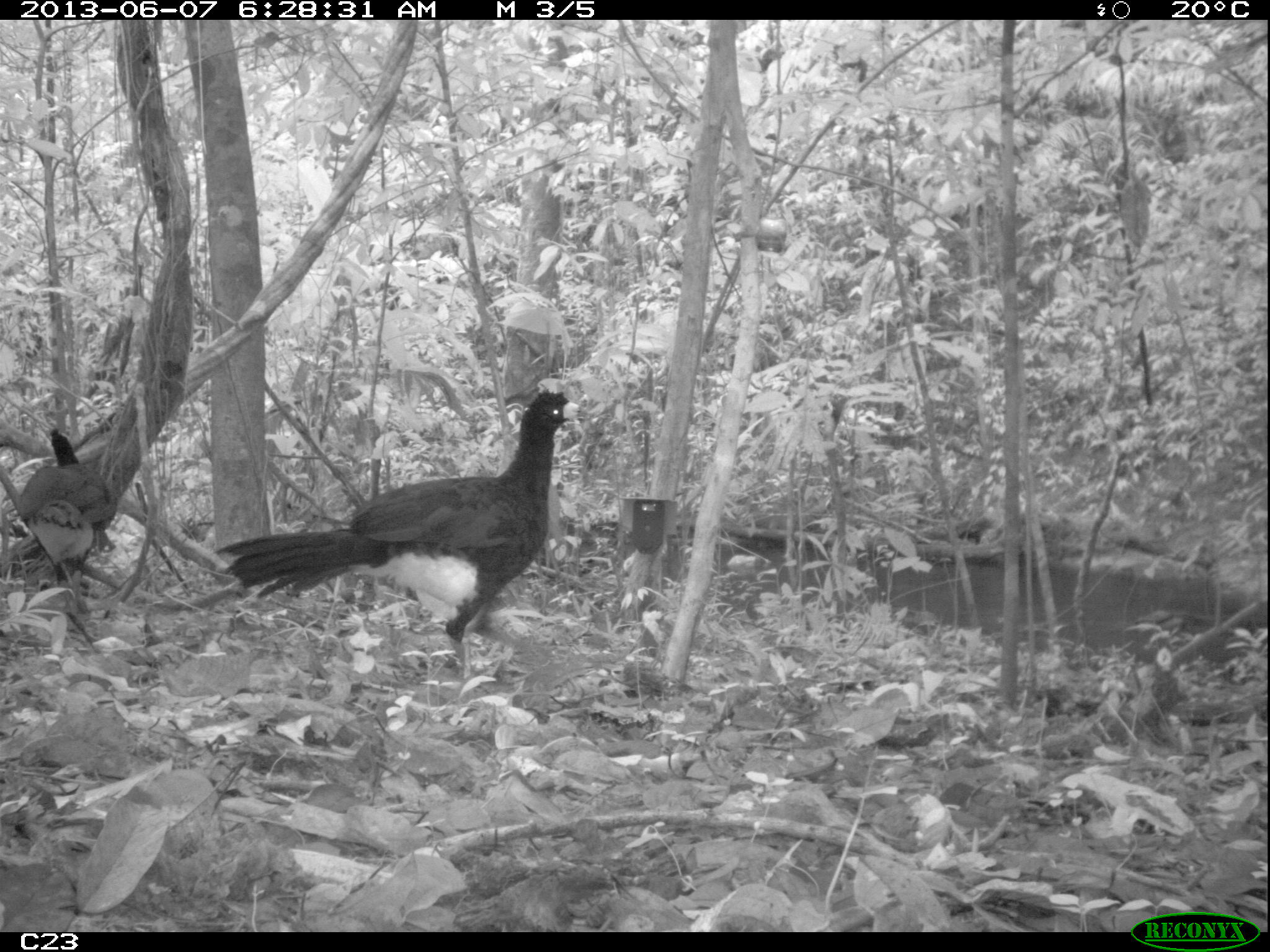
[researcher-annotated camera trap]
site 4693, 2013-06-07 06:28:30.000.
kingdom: Animalia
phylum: Chordata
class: Aves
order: Galliformes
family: Cracidae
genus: Crax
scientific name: Crax alector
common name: black curassow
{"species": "Crax alector (black curassow)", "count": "2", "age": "adult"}